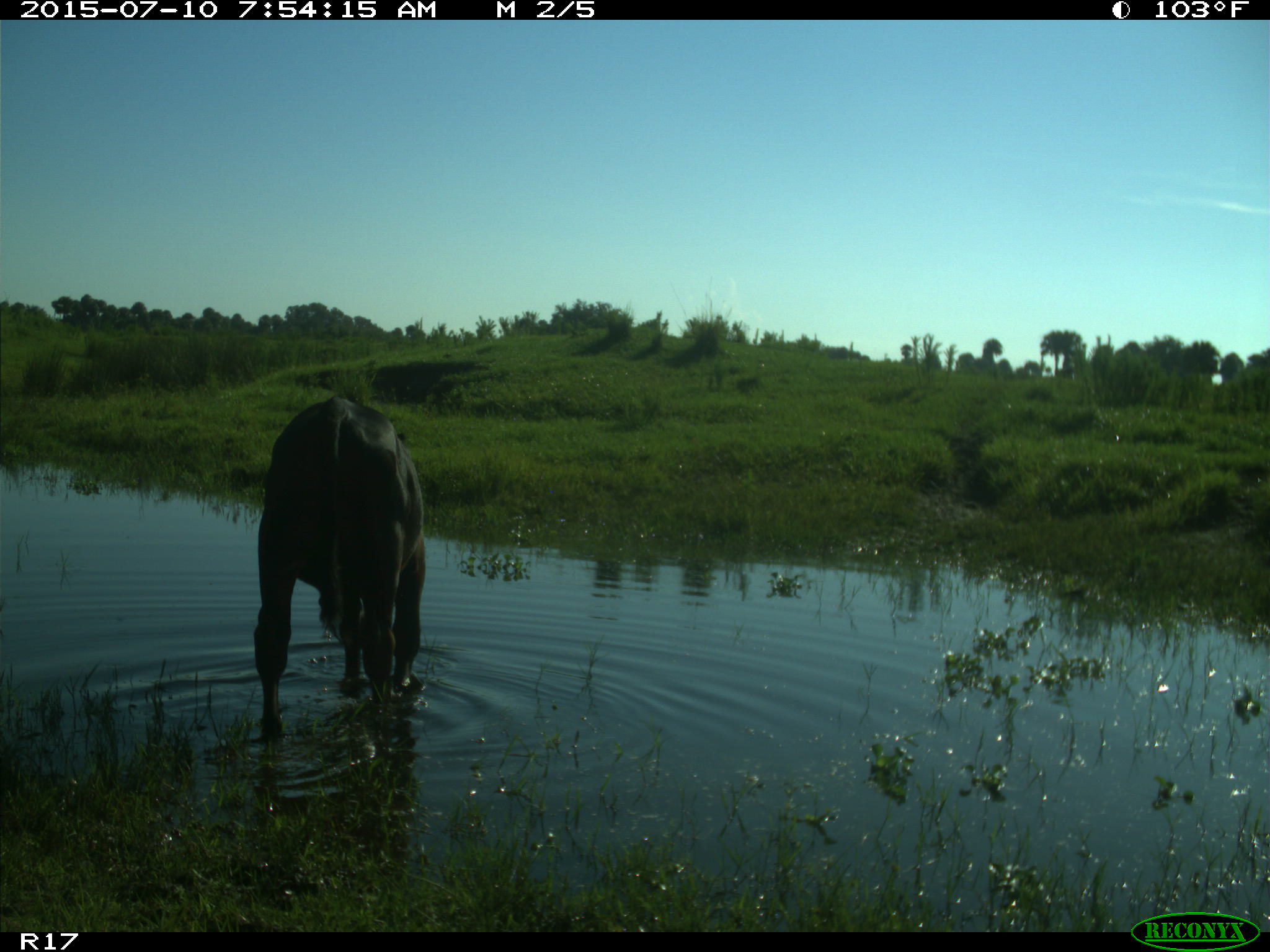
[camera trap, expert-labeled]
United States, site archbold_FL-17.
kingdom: Animalia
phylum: Chordata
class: Mammalia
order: Artiodactyla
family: Bovidae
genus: Bos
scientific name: Bos taurus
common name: domestic cow